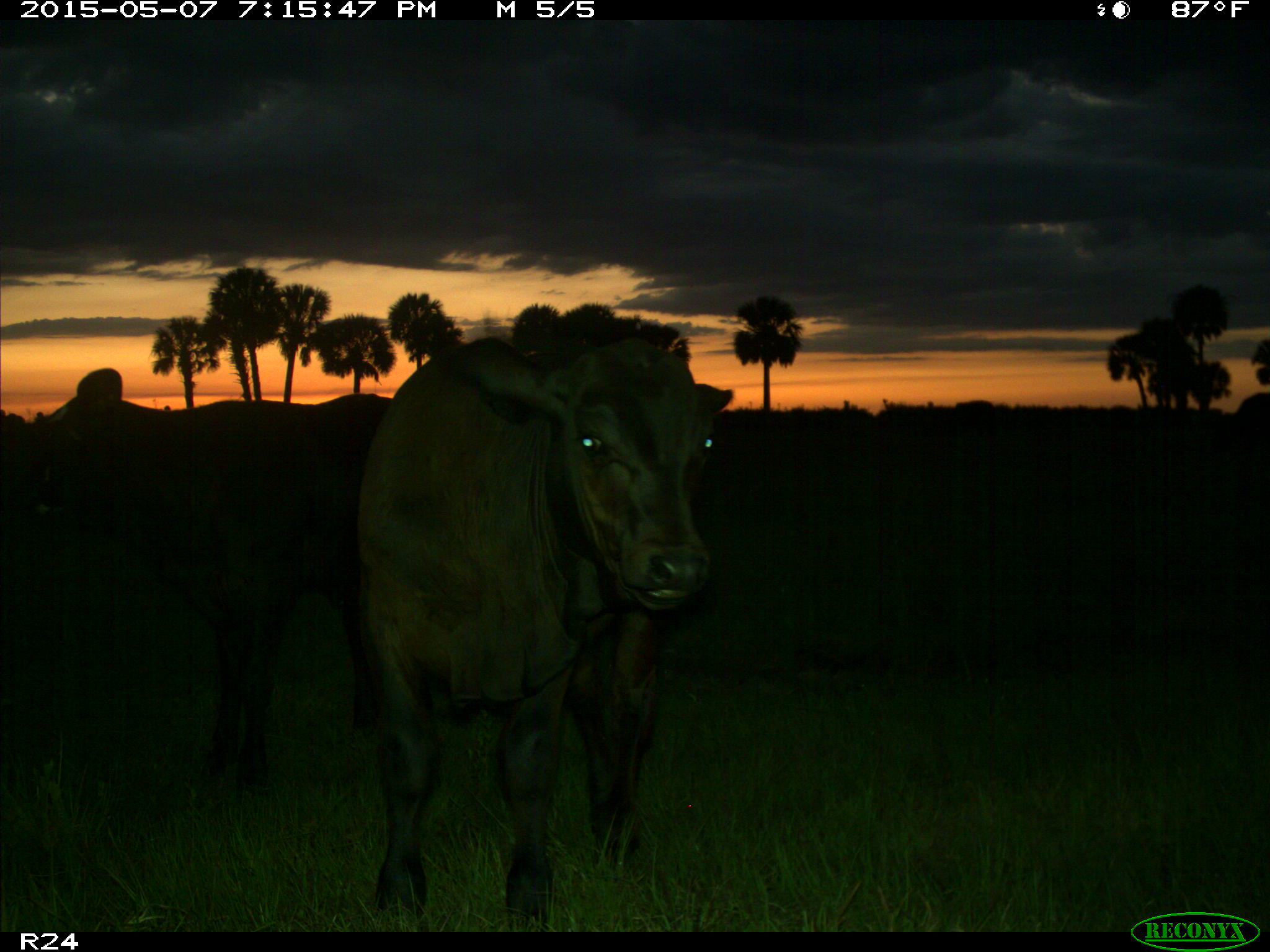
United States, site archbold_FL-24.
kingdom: Animalia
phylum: Chordata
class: Mammalia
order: Artiodactyla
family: Bovidae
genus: Bos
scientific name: Bos taurus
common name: domestic cow